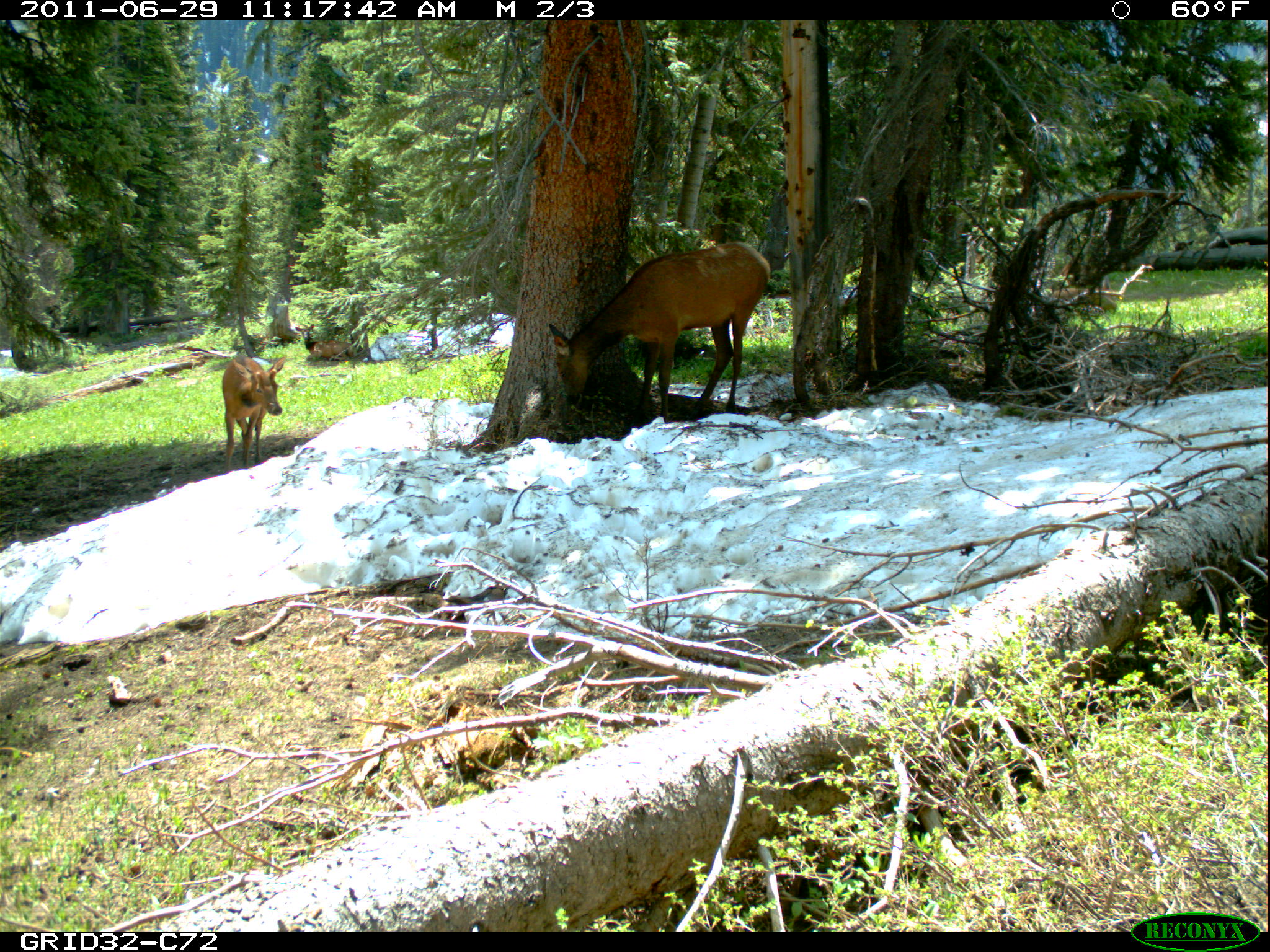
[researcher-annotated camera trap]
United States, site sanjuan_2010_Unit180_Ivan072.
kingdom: Animalia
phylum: Chordata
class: Mammalia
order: Artiodactyla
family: Cervidae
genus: Cervus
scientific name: Cervus elaphus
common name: red deer